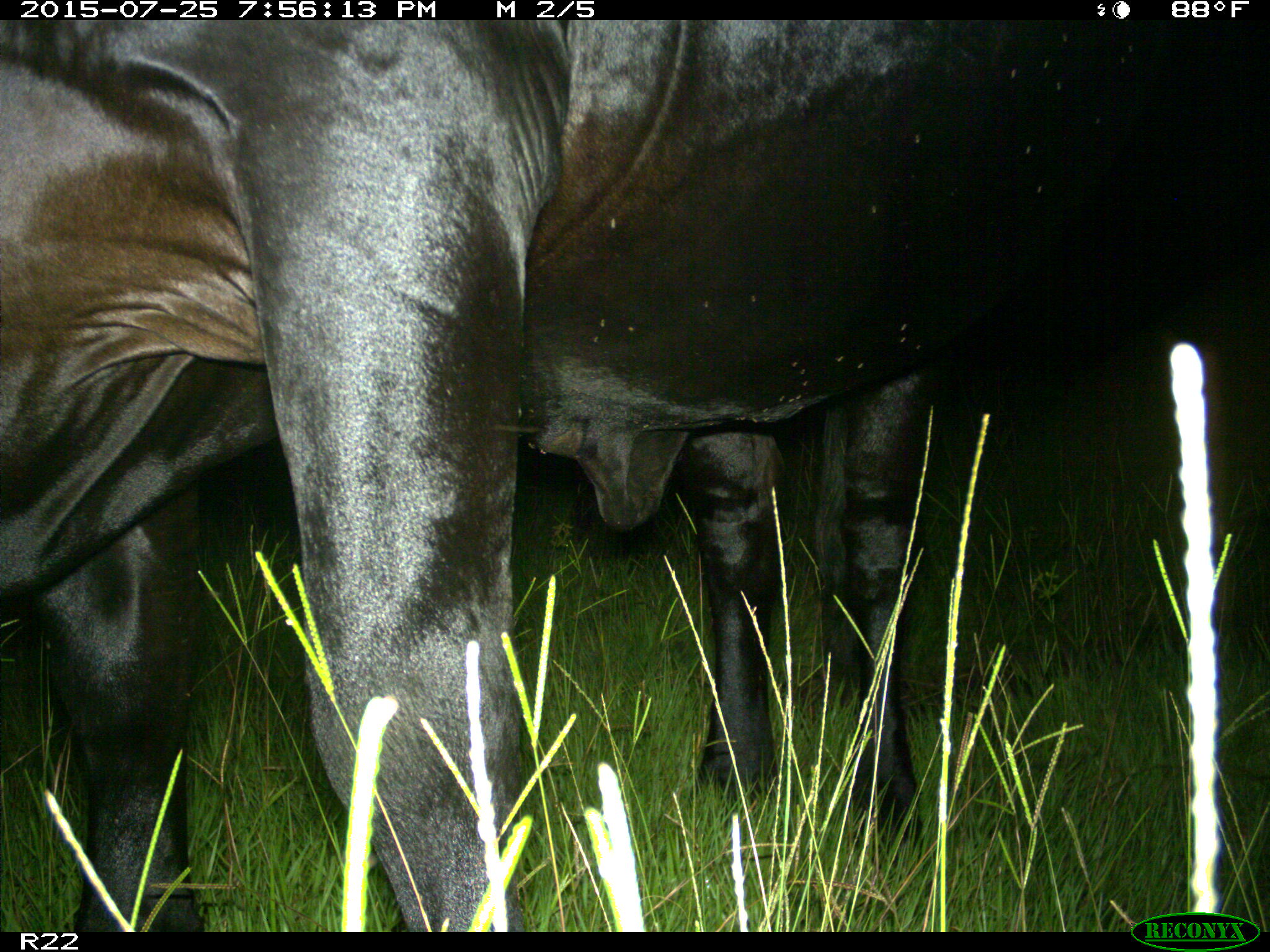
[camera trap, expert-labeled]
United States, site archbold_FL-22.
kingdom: Animalia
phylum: Chordata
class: Mammalia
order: Artiodactyla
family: Bovidae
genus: Bos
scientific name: Bos taurus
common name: domestic cow